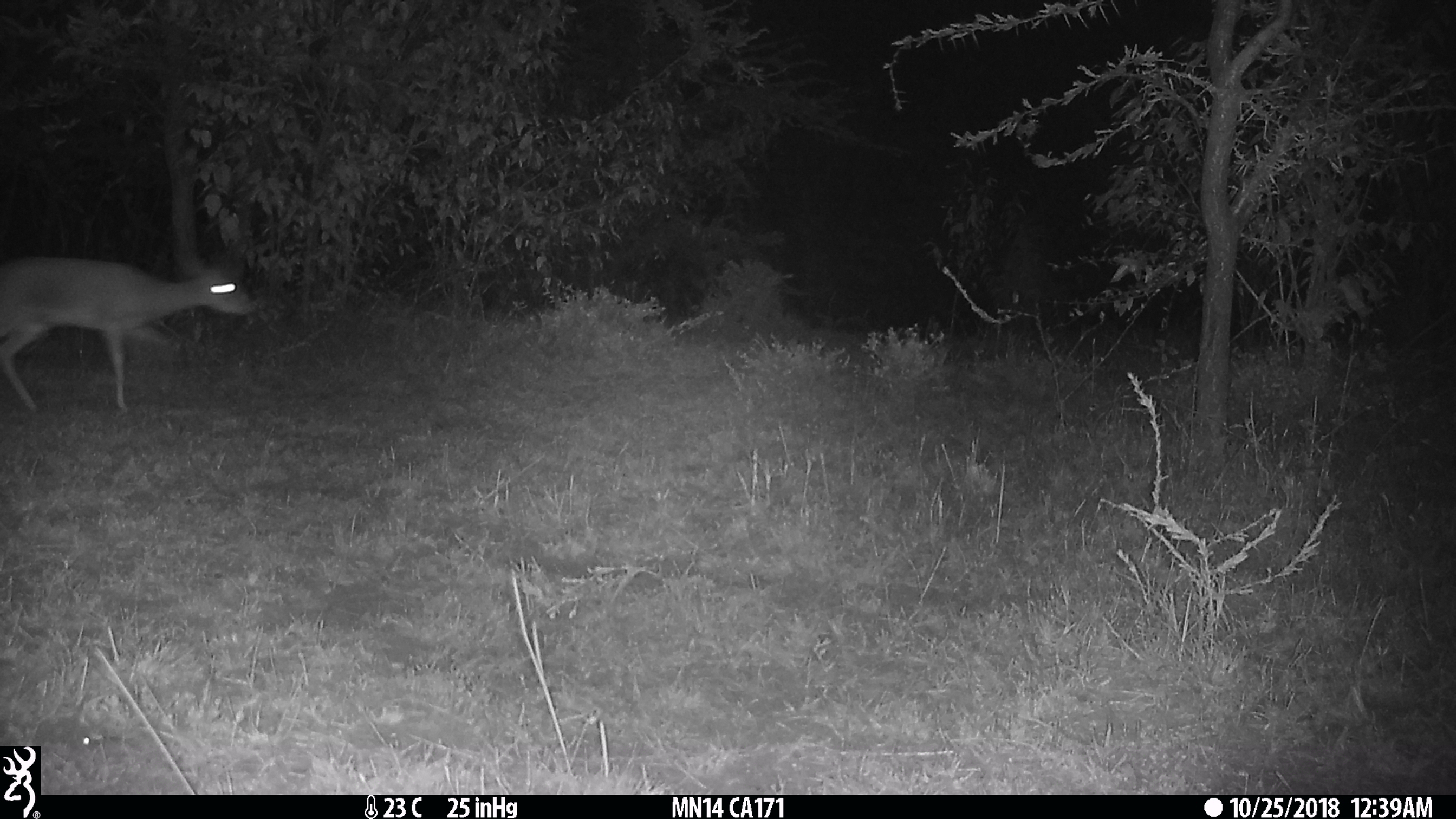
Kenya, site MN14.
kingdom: Animalia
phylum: Chordata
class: Mammalia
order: Artiodactyla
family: Bovidae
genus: Aepyceros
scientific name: Aepyceros melampus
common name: impala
Impala (Aepyceros melampus).